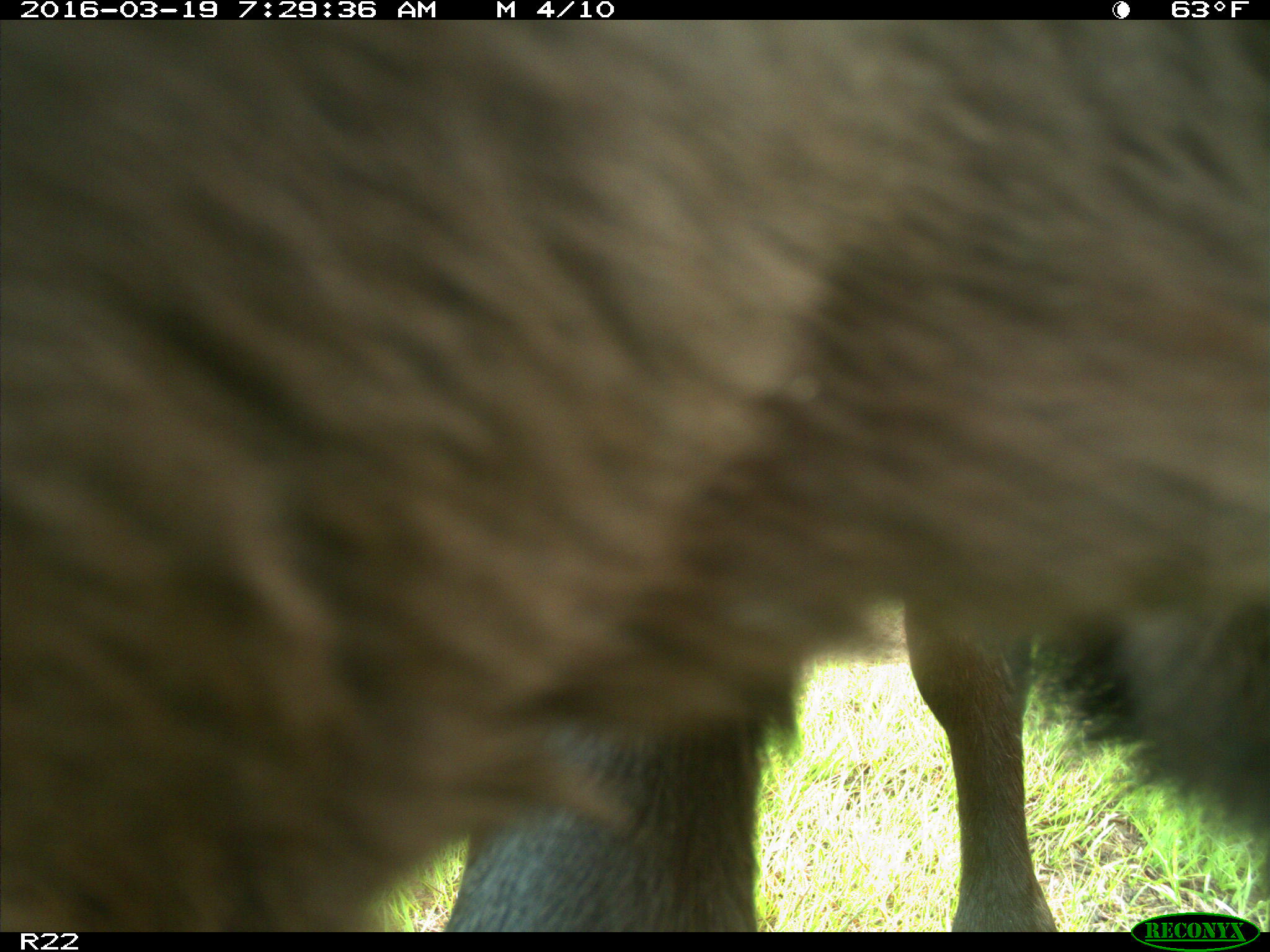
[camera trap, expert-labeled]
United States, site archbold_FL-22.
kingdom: Animalia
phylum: Chordata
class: Mammalia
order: Artiodactyla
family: Bovidae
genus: Bos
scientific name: Bos taurus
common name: domestic cow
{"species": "Bos taurus (domestic cow)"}